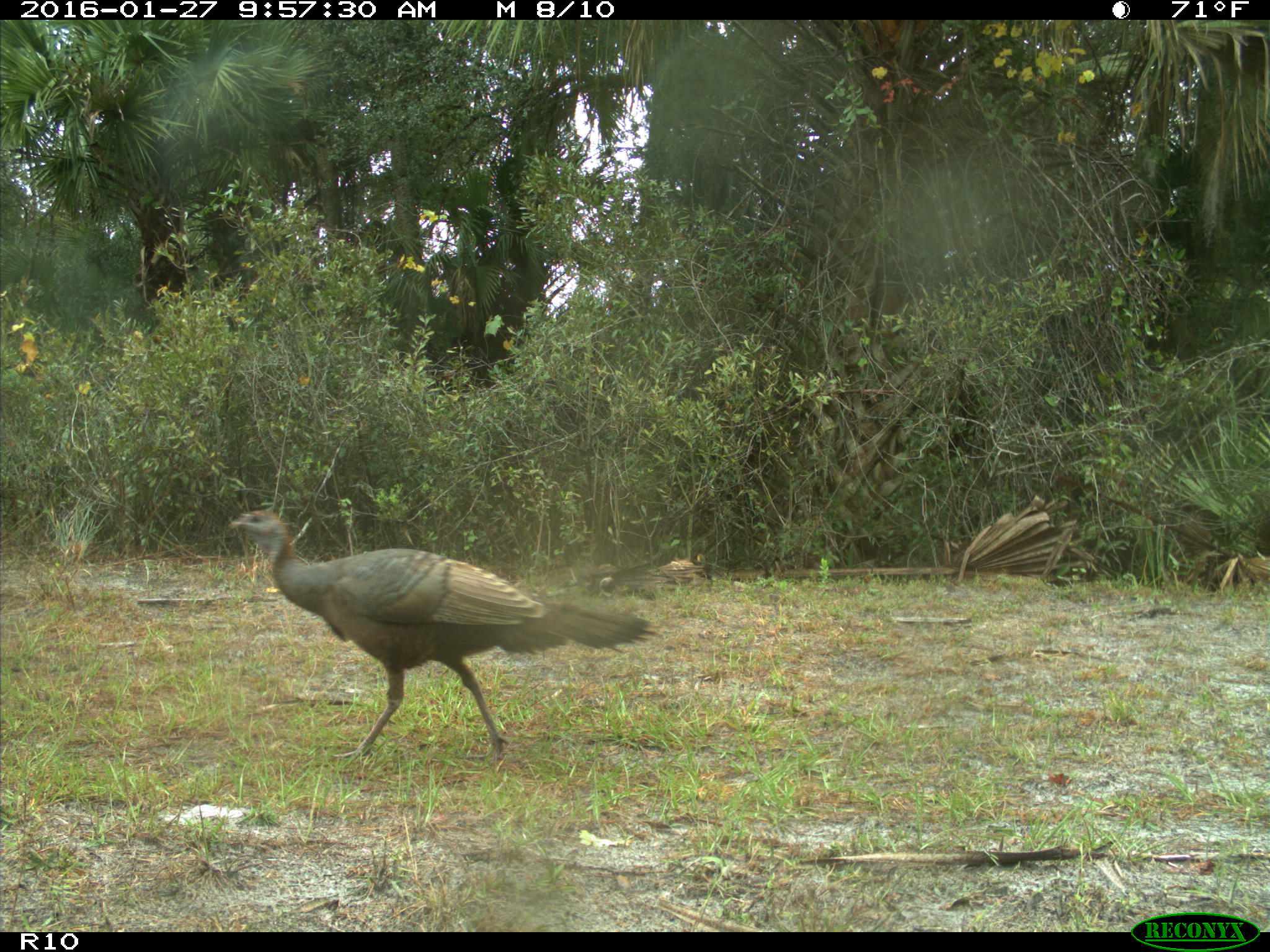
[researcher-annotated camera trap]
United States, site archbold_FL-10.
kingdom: Animalia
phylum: Chordata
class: Aves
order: Galliformes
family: Phasianidae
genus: Meleagris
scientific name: Meleagris gallopavo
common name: wild turkey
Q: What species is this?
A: Meleagris gallopavo (wild turkey).